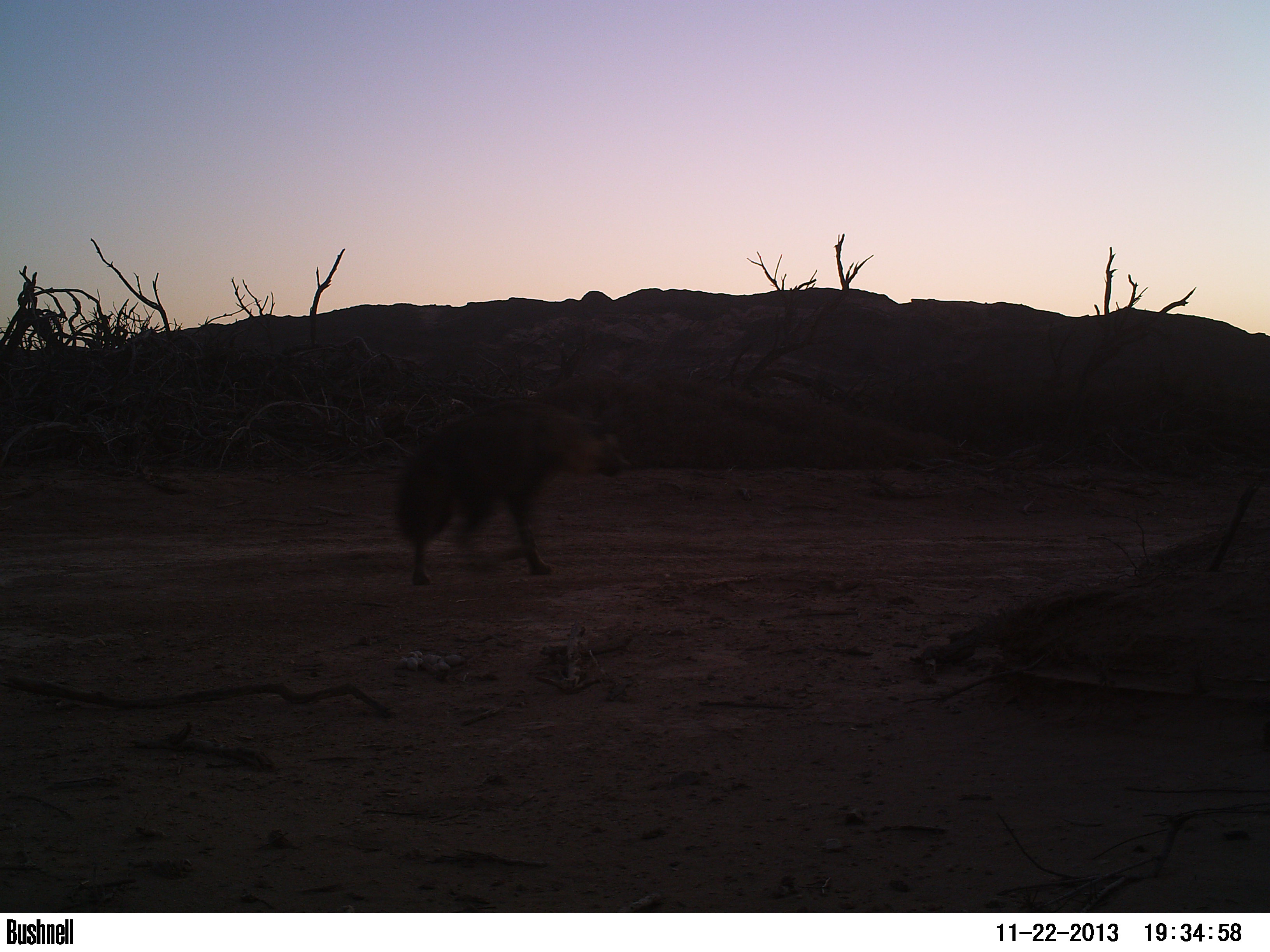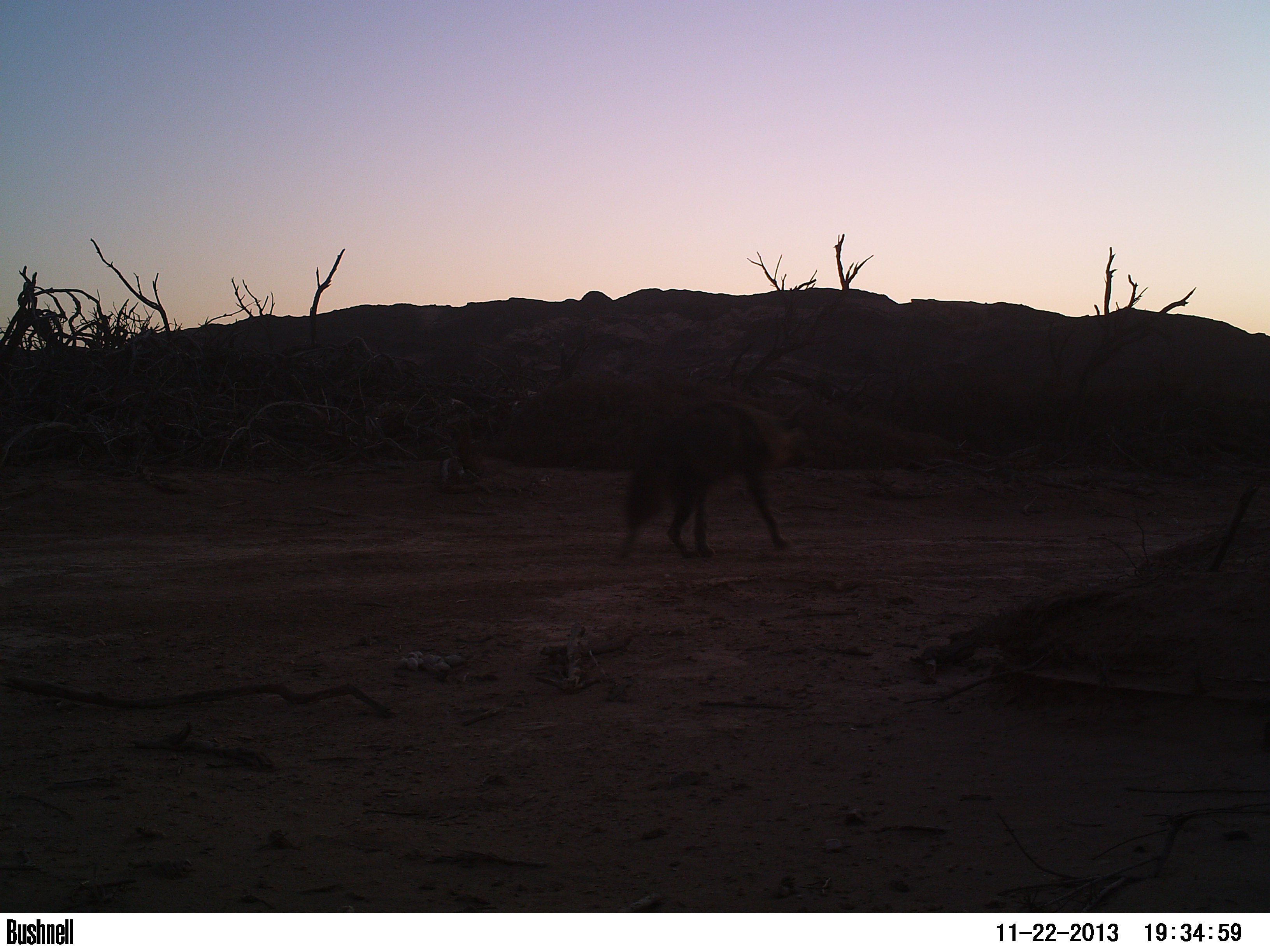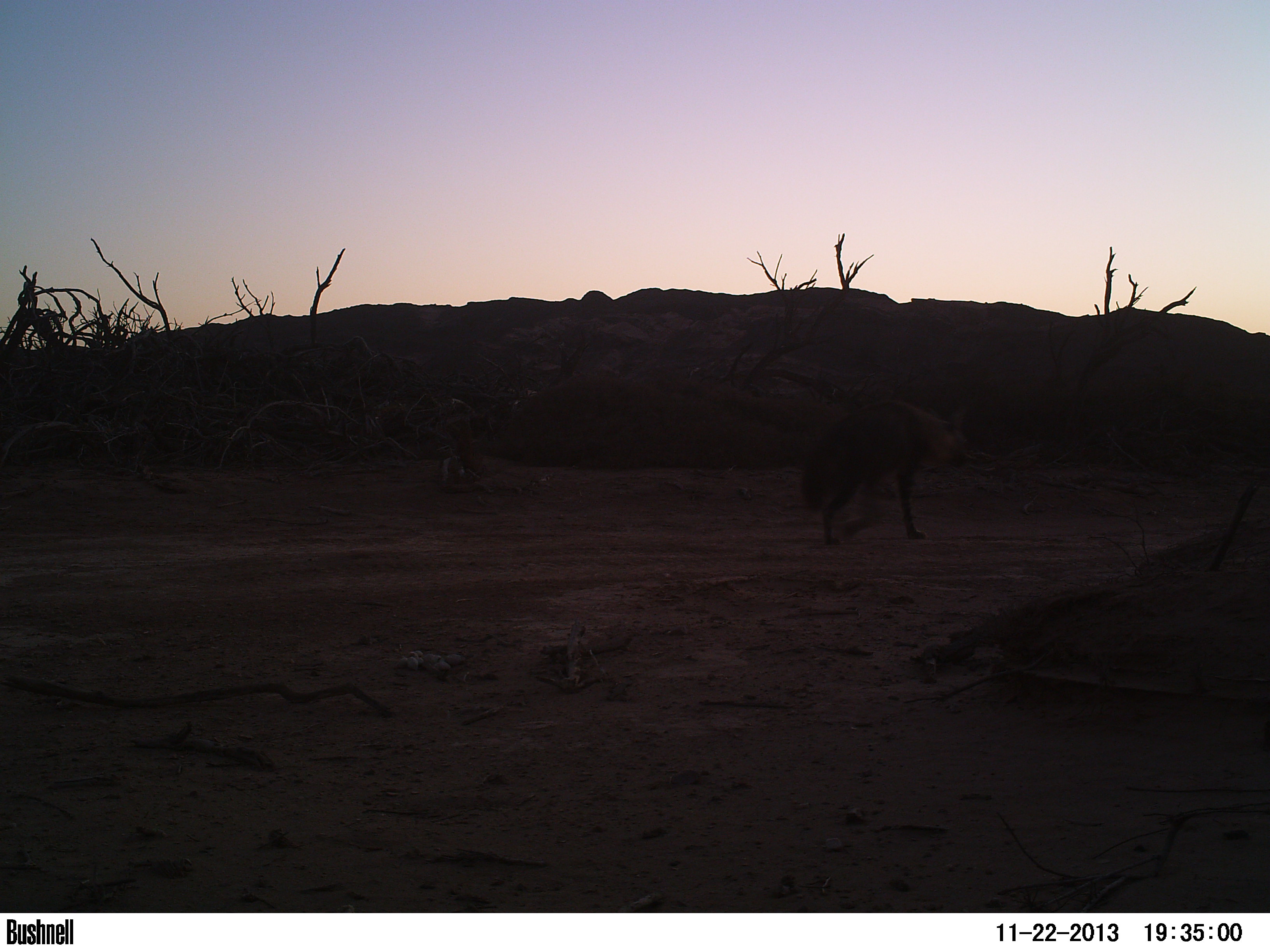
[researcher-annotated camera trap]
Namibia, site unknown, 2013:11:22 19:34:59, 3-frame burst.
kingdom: Animalia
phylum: Chordata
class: Mammalia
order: Carnivora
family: Hyaenidae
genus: Parahyaena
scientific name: Parahyaena brunnea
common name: brown hyena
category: hyaena brunnea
Hyaena brunnea (brown hyena) (Parahyaena brunnea).